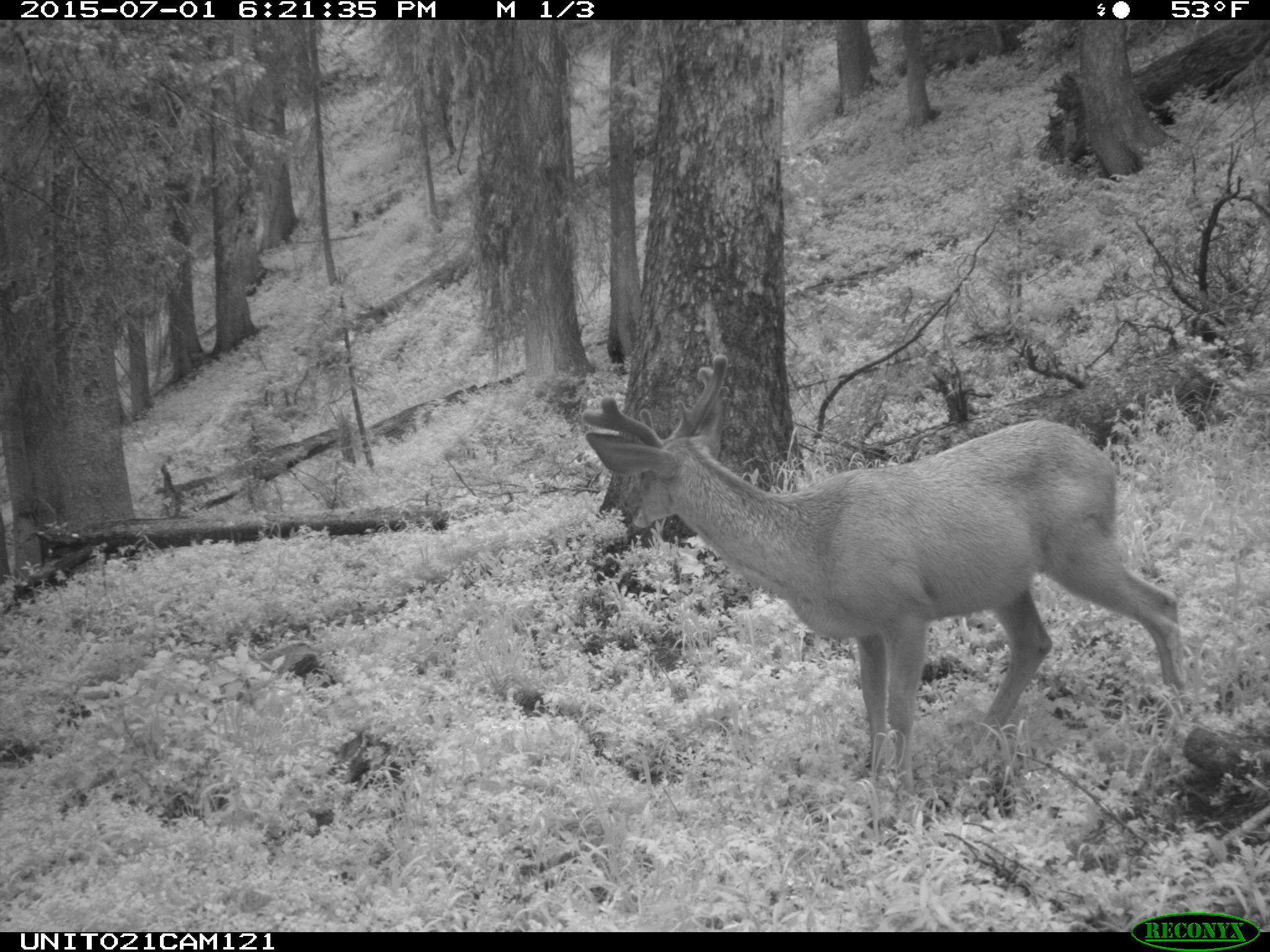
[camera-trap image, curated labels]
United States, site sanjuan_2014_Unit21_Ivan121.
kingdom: Animalia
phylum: Chordata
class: Mammalia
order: Artiodactyla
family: Cervidae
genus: Odocoileus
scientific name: Odocoileus hemionus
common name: mule deer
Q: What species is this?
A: Odocoileus hemionus (mule deer).